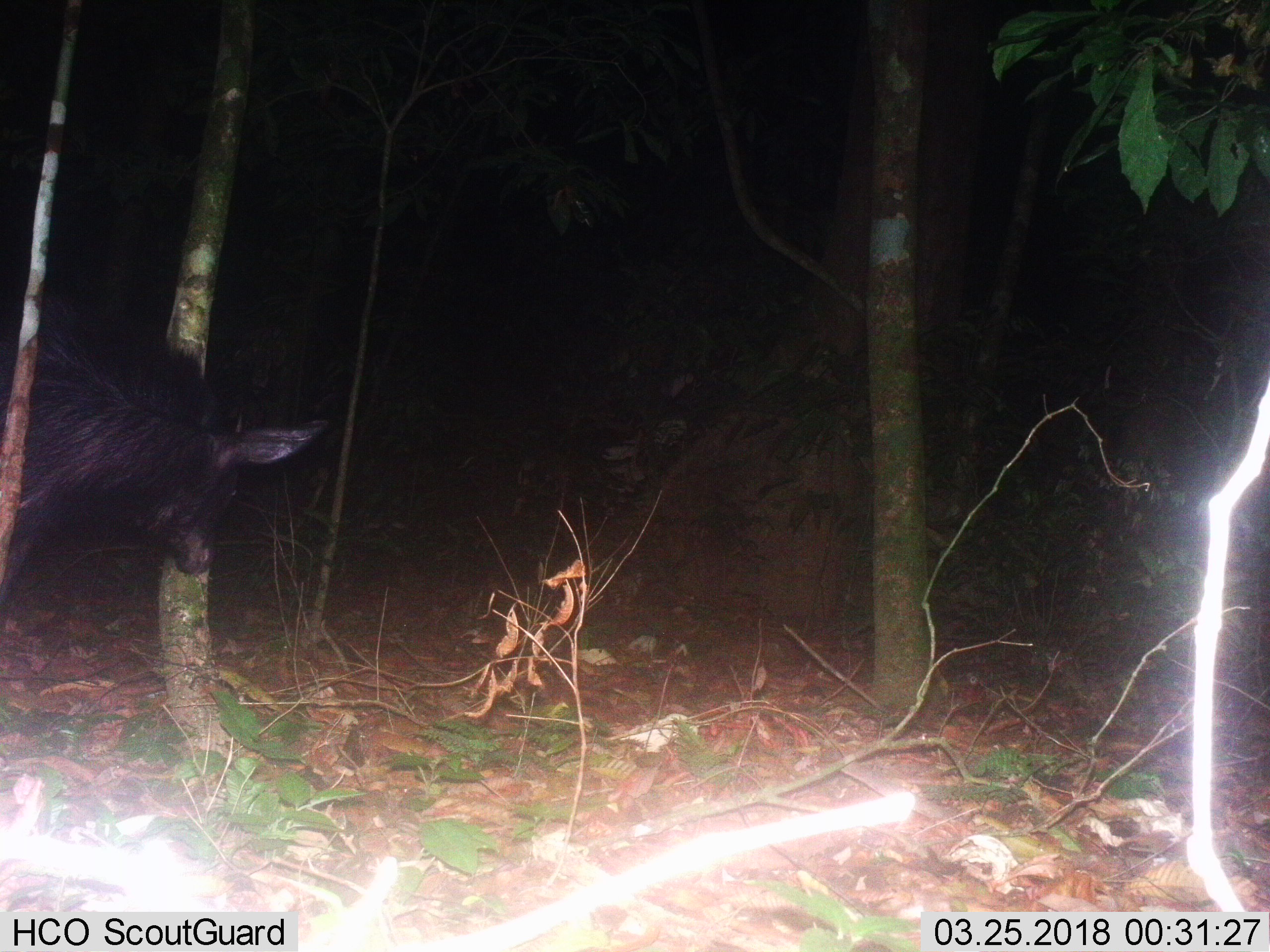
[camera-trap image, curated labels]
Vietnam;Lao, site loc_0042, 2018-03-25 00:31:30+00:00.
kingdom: Animalia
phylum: Chordata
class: Mammalia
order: Artiodactyla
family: Bovidae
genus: Capricornis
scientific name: Capricornis sumatraensis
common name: chinese serow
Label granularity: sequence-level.